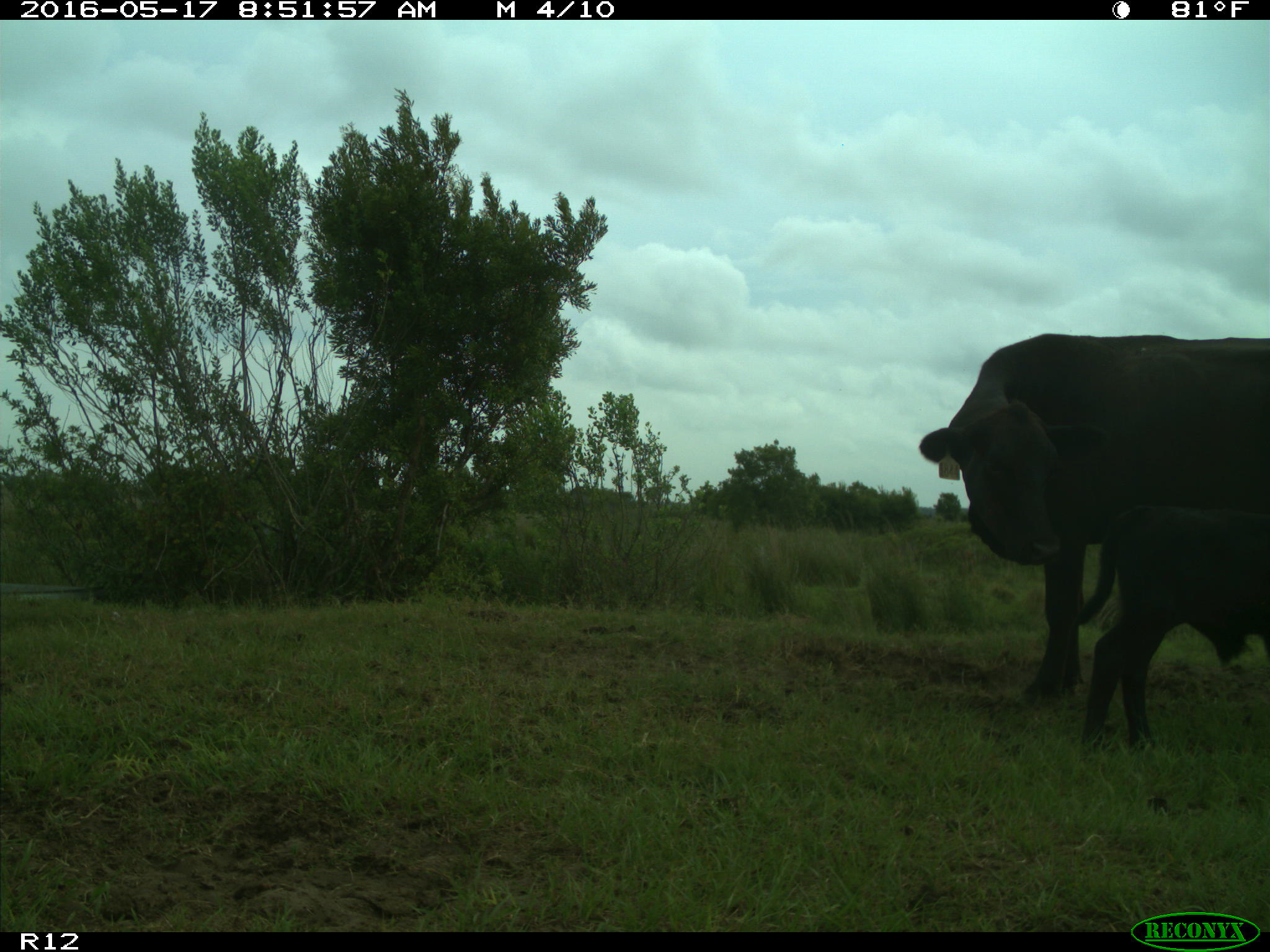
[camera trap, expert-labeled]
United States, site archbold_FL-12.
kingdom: Animalia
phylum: Chordata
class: Mammalia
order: Artiodactyla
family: Bovidae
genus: Bos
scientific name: Bos taurus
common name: domestic cow